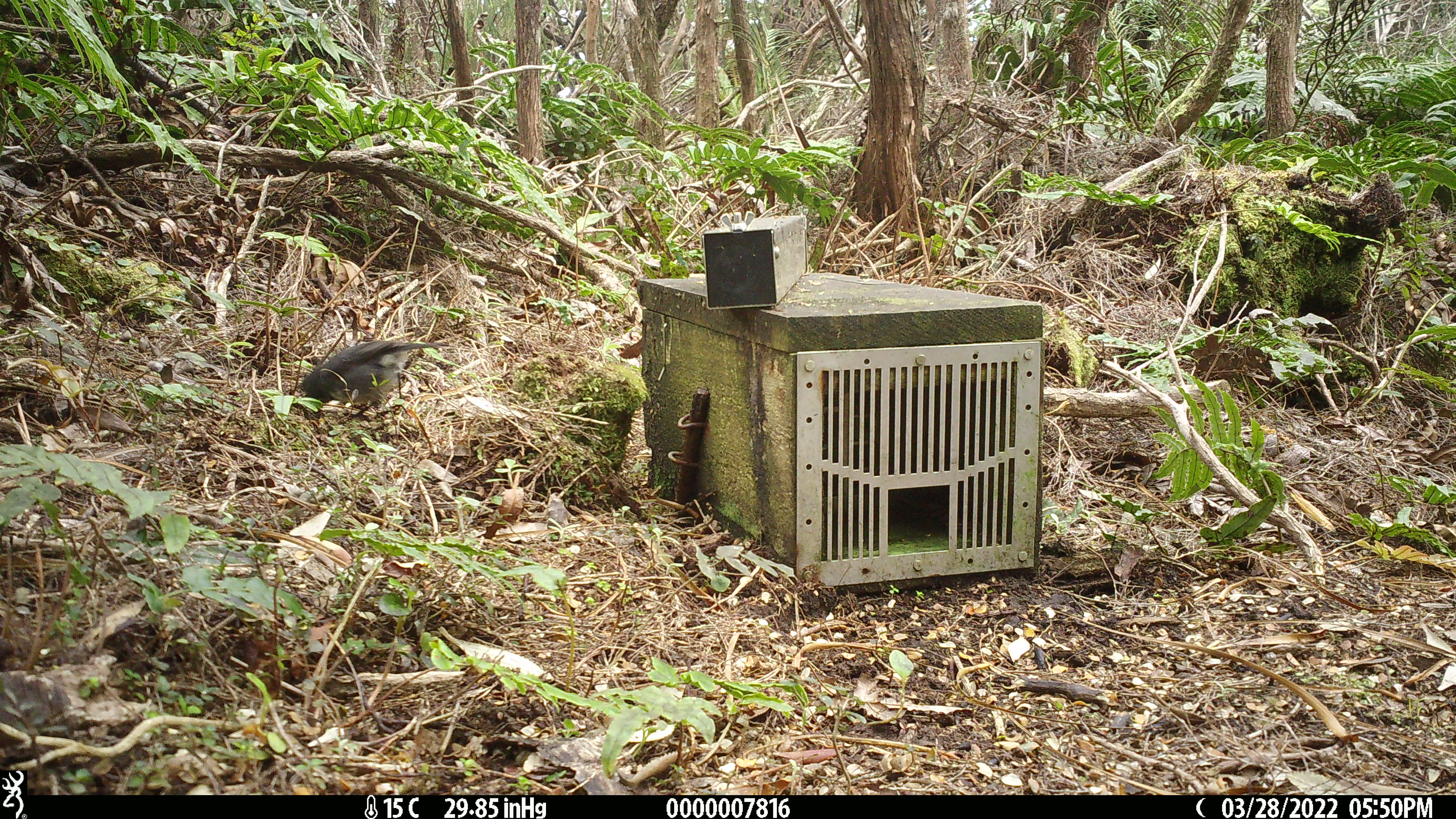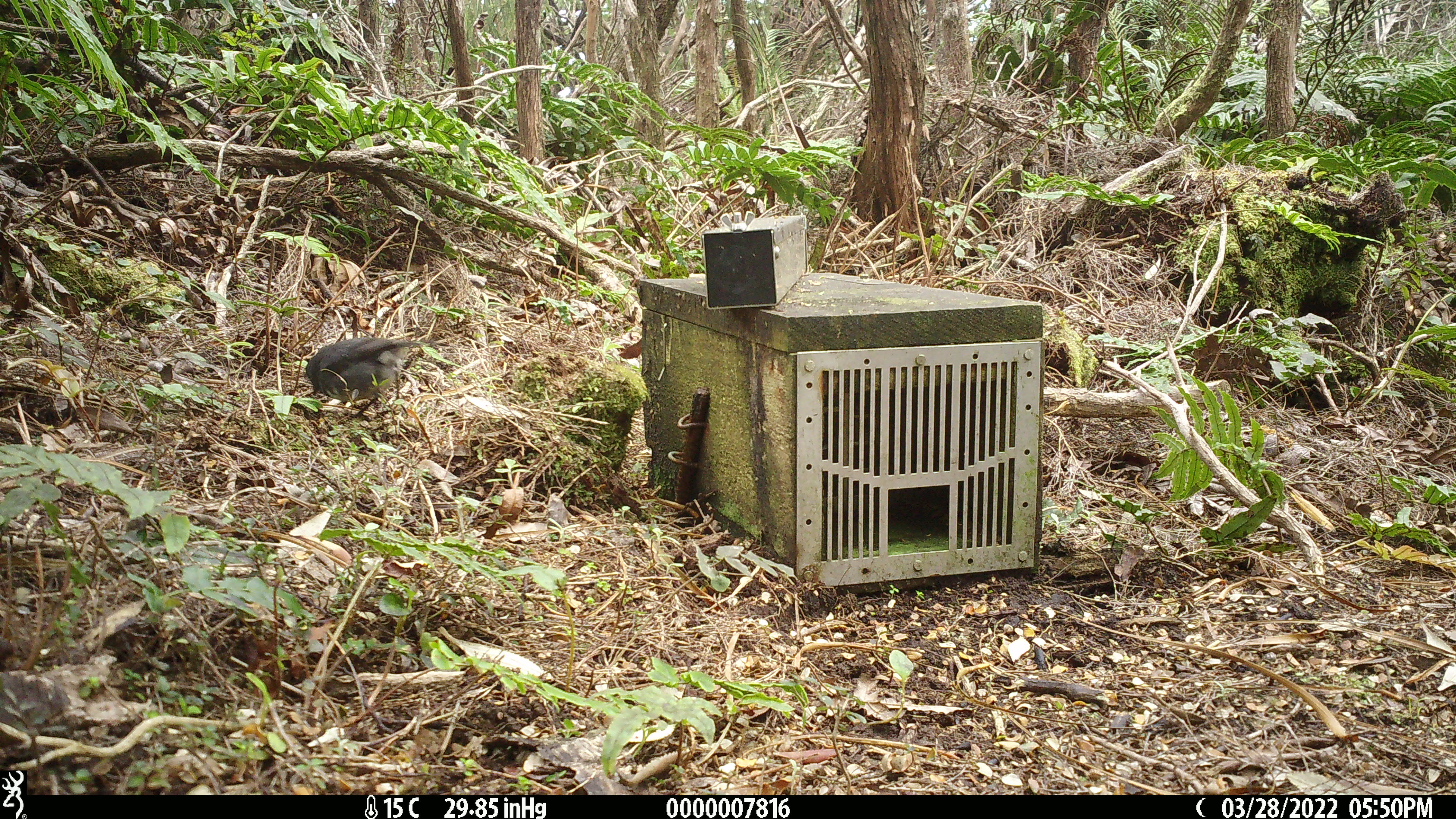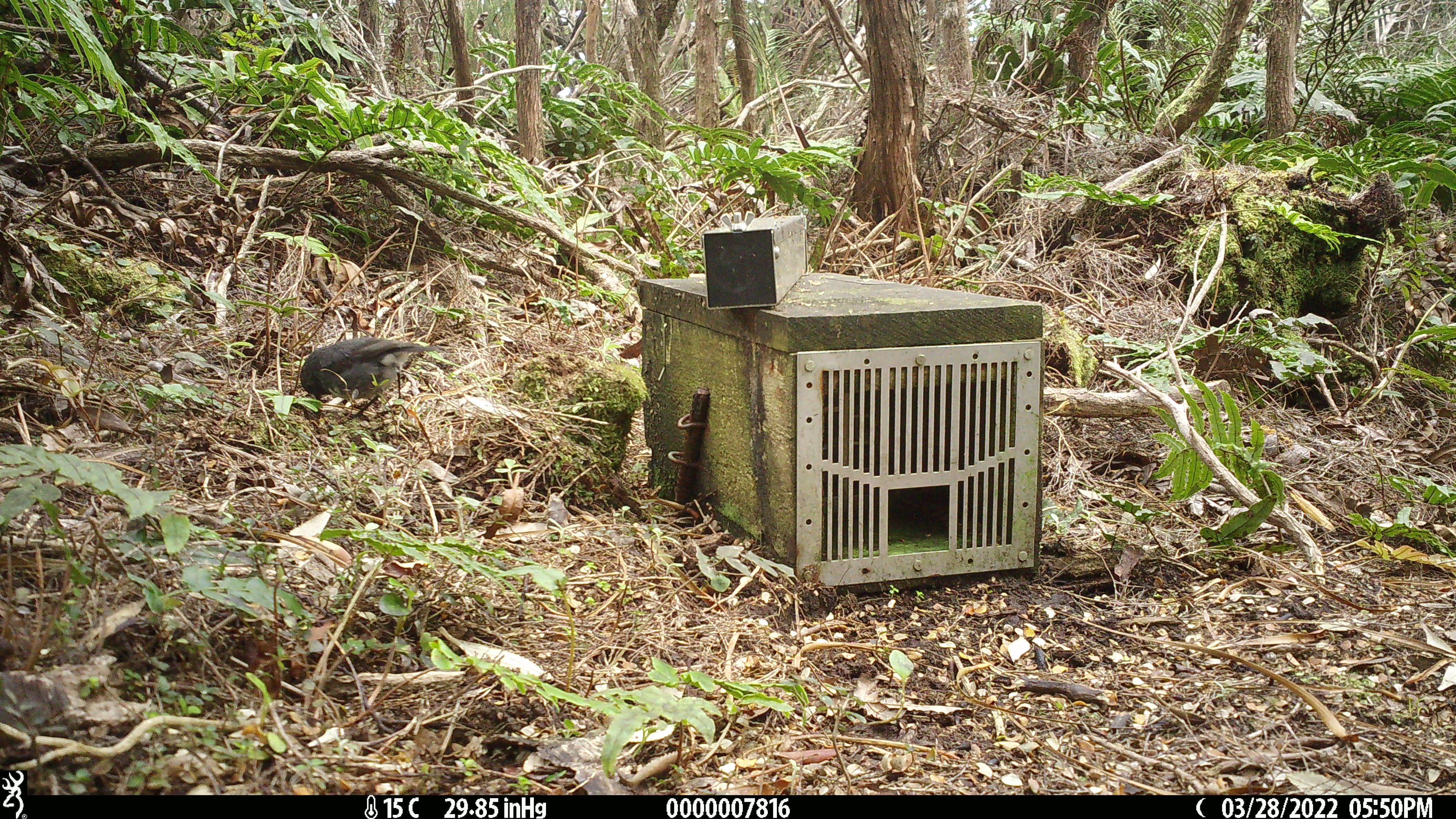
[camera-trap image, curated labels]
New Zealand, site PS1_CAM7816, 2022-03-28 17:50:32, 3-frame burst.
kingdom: Animalia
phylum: Chordata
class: Aves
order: Passeriformes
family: Petroicidae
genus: Petroica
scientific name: Petroica australis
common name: new zealand robin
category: robin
Robin (new zealand robin) (Petroica australis).